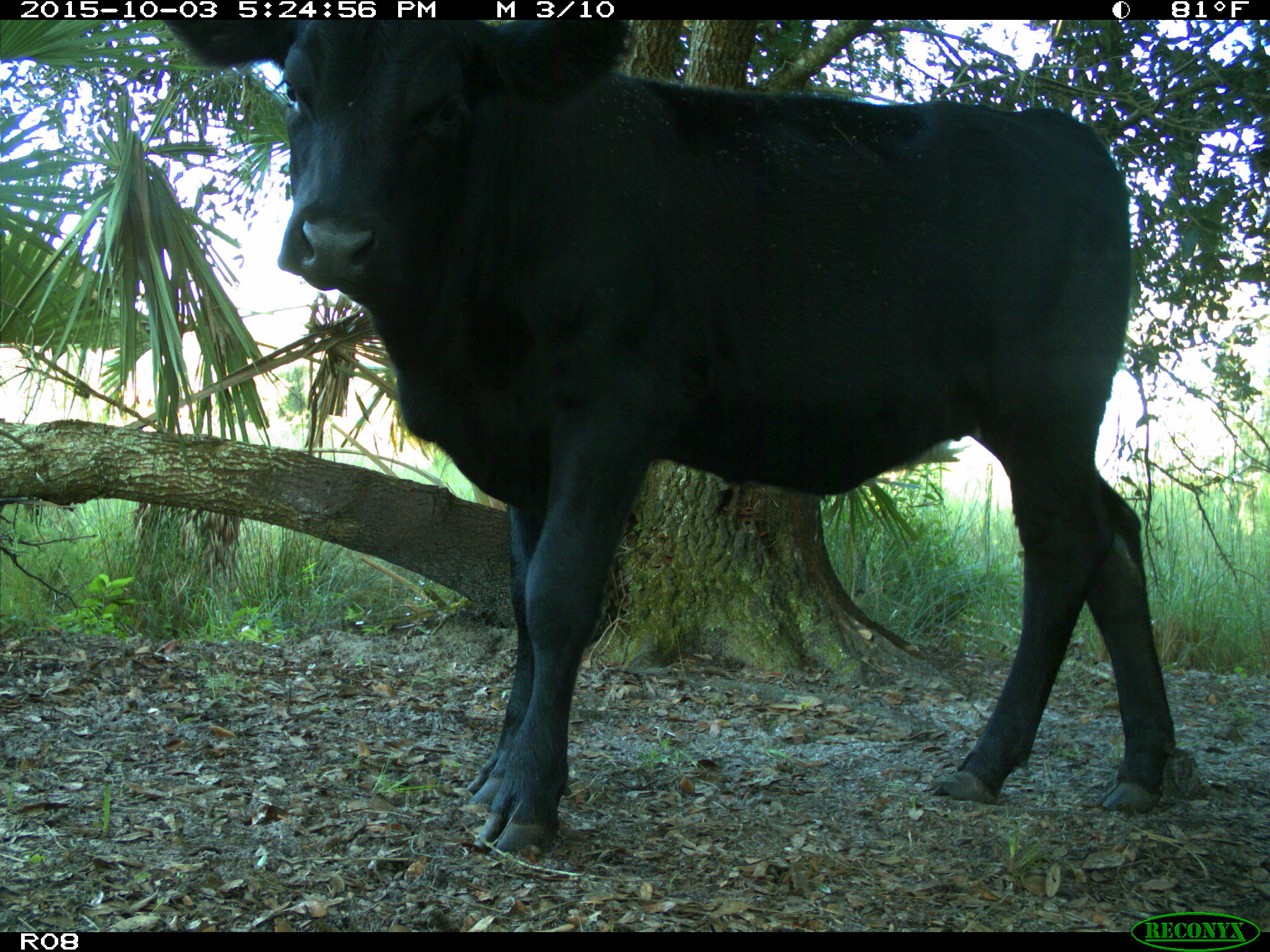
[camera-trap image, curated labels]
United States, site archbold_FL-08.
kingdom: Animalia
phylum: Chordata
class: Mammalia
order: Artiodactyla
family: Bovidae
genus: Bos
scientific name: Bos taurus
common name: domestic cow